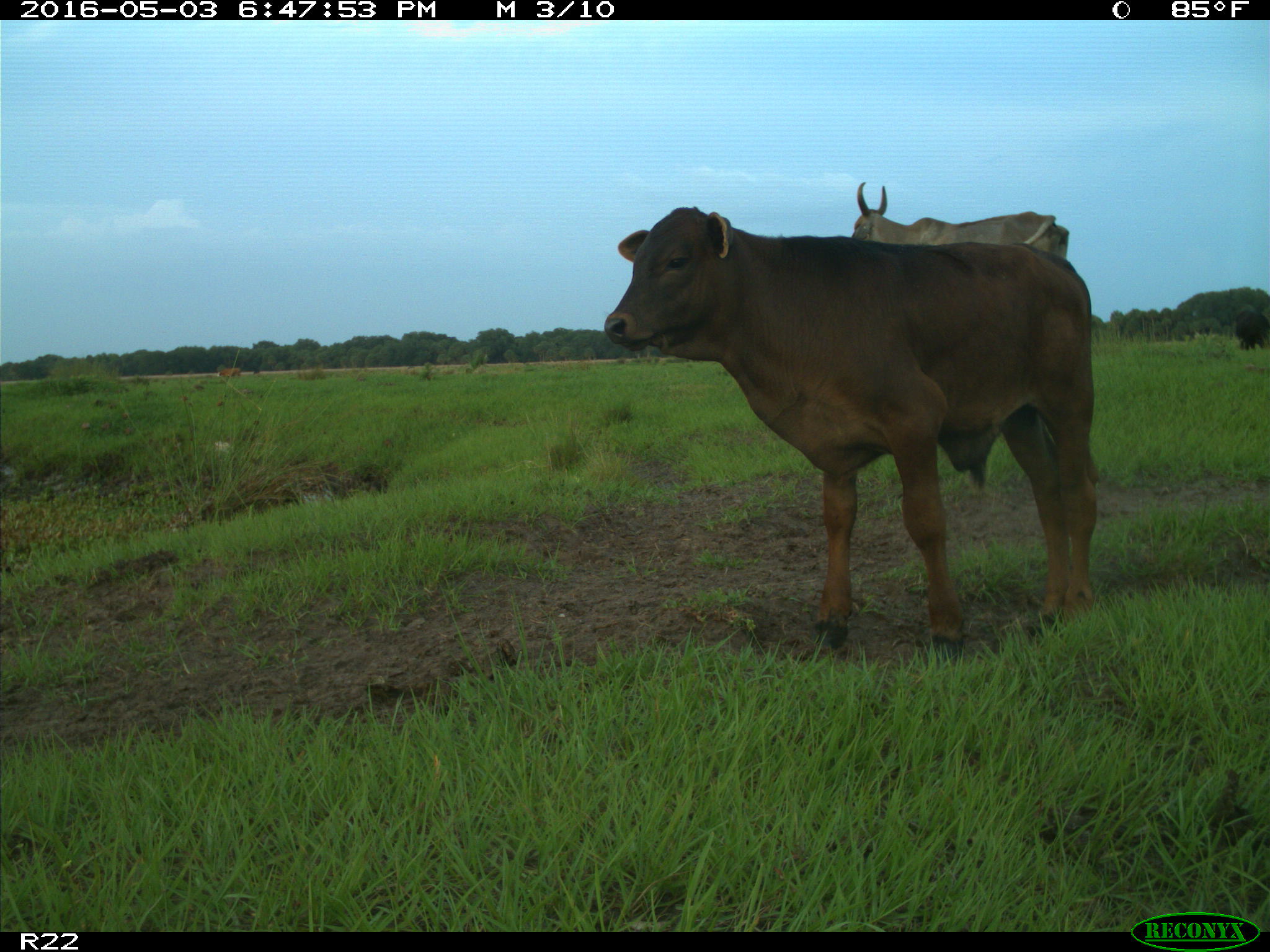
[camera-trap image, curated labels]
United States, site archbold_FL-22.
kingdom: Animalia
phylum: Chordata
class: Mammalia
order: Artiodactyla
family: Bovidae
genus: Bos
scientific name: Bos taurus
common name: domestic cow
Bos taurus (domestic cow).